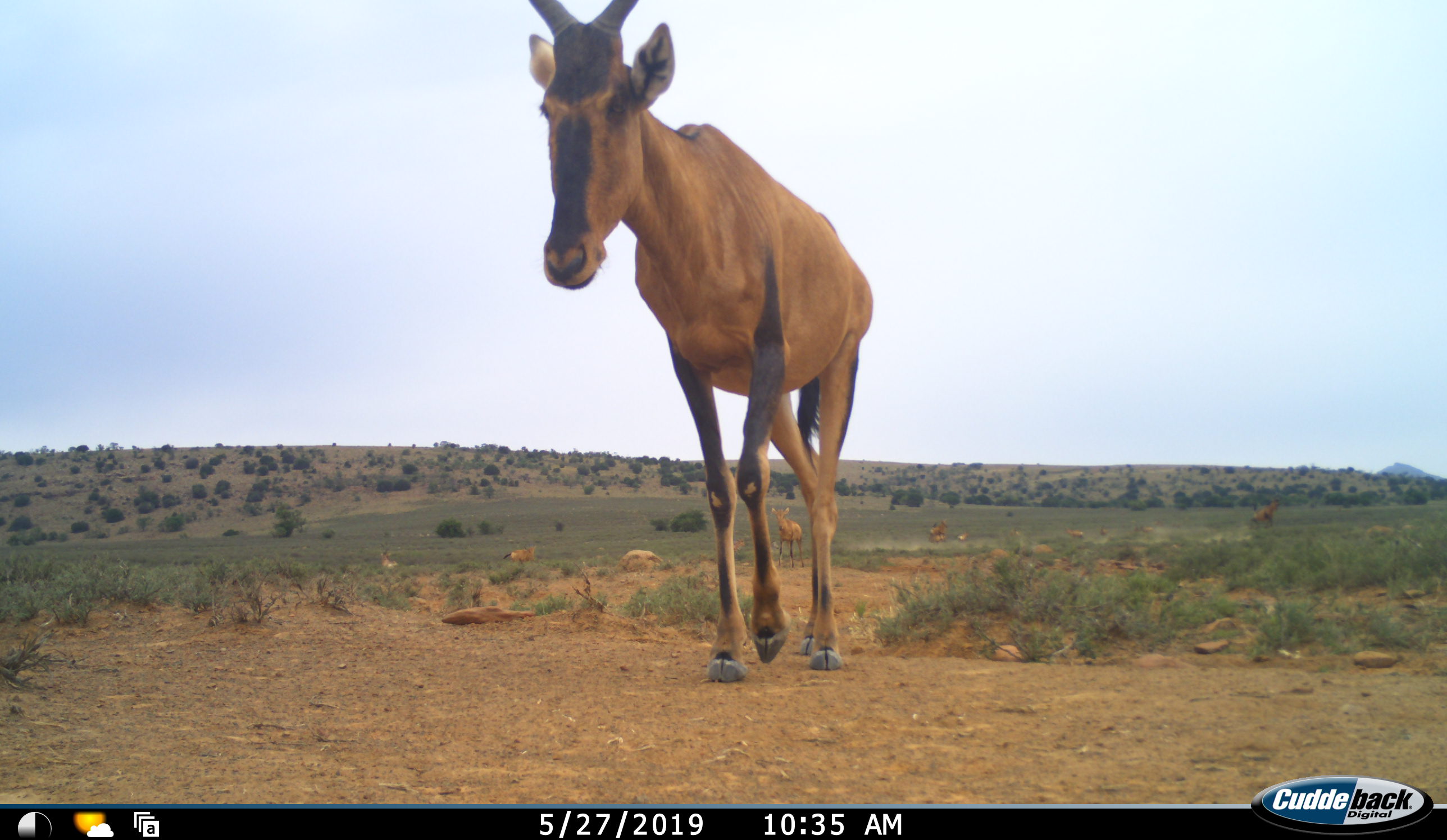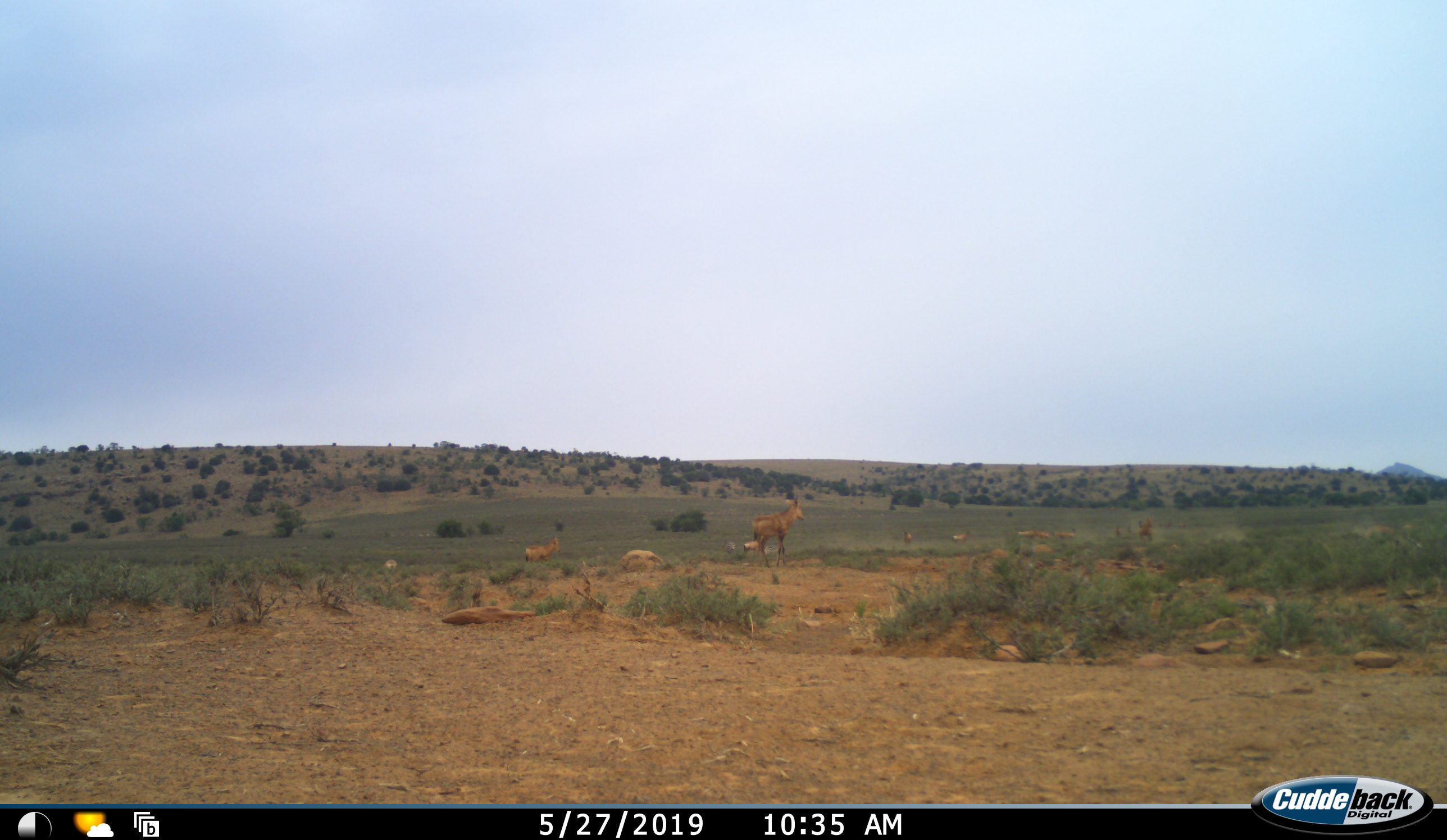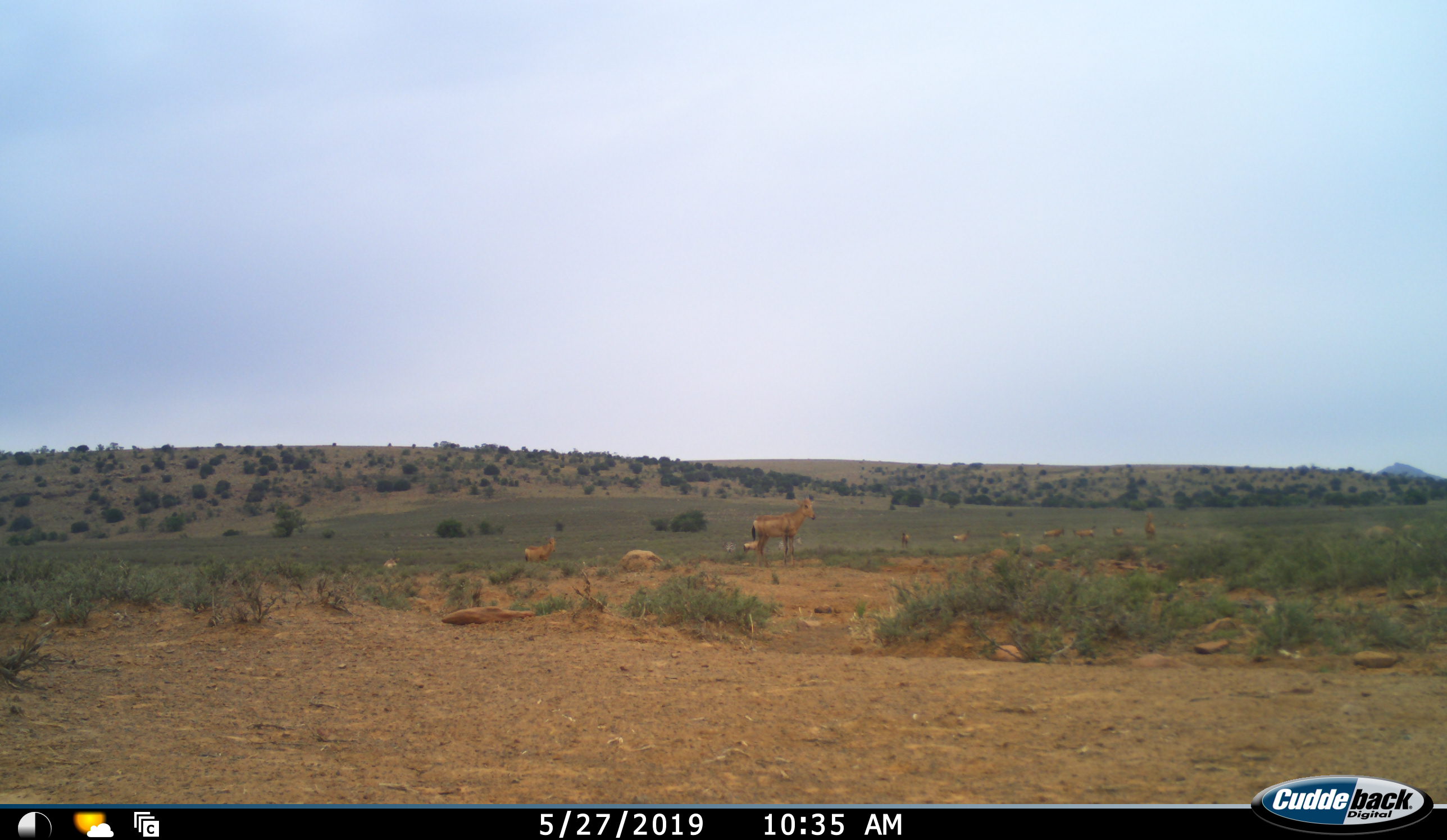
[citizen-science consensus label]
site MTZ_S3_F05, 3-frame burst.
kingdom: Animalia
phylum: Chordata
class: Mammalia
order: Artiodactyla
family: Bovidae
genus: Alcelaphus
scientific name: Alcelaphus buselaphus caama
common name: red hartebeest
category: hartebeestred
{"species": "hartebeestred (red hartebeest) (Alcelaphus buselaphus caama)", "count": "9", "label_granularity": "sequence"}